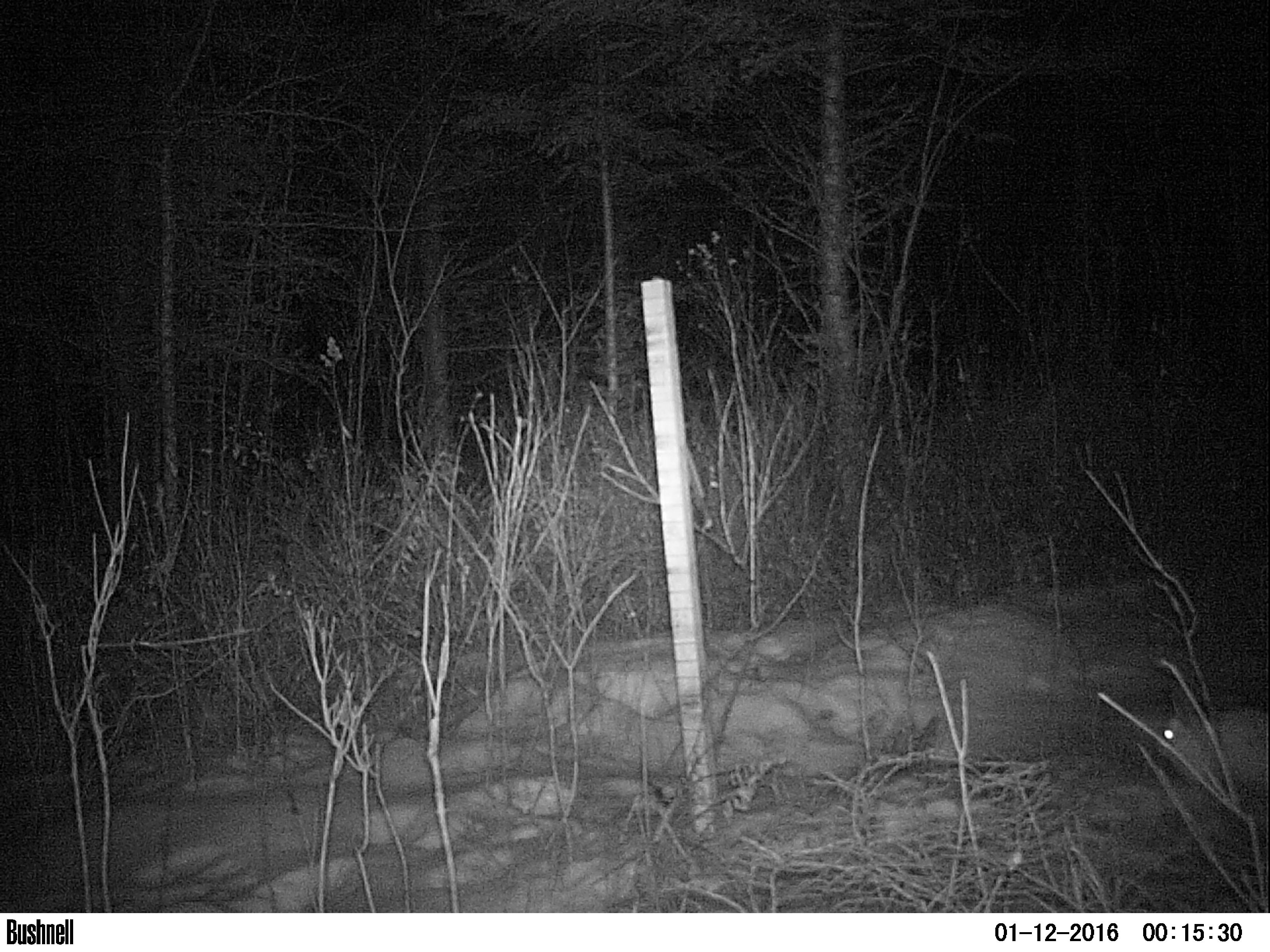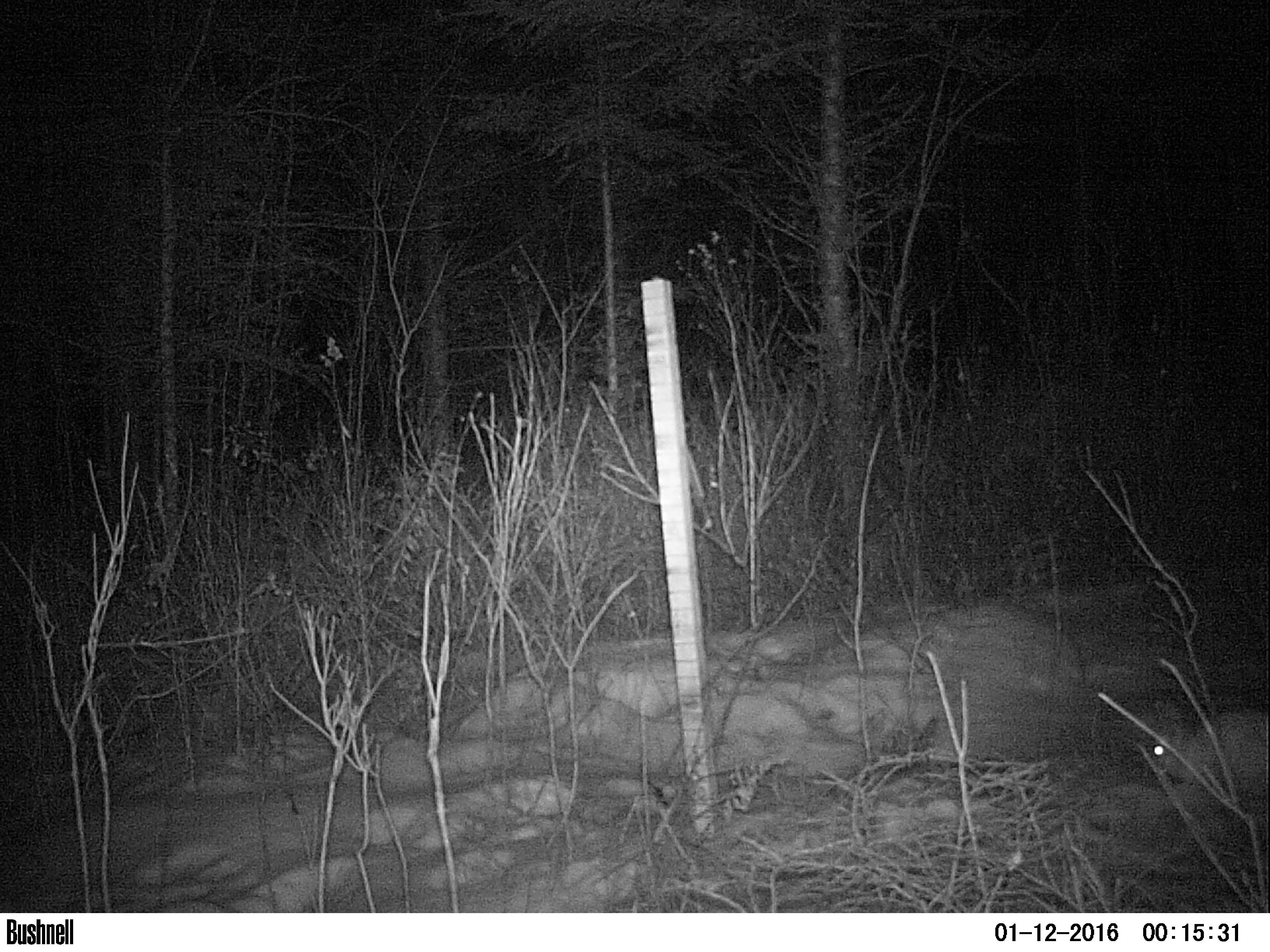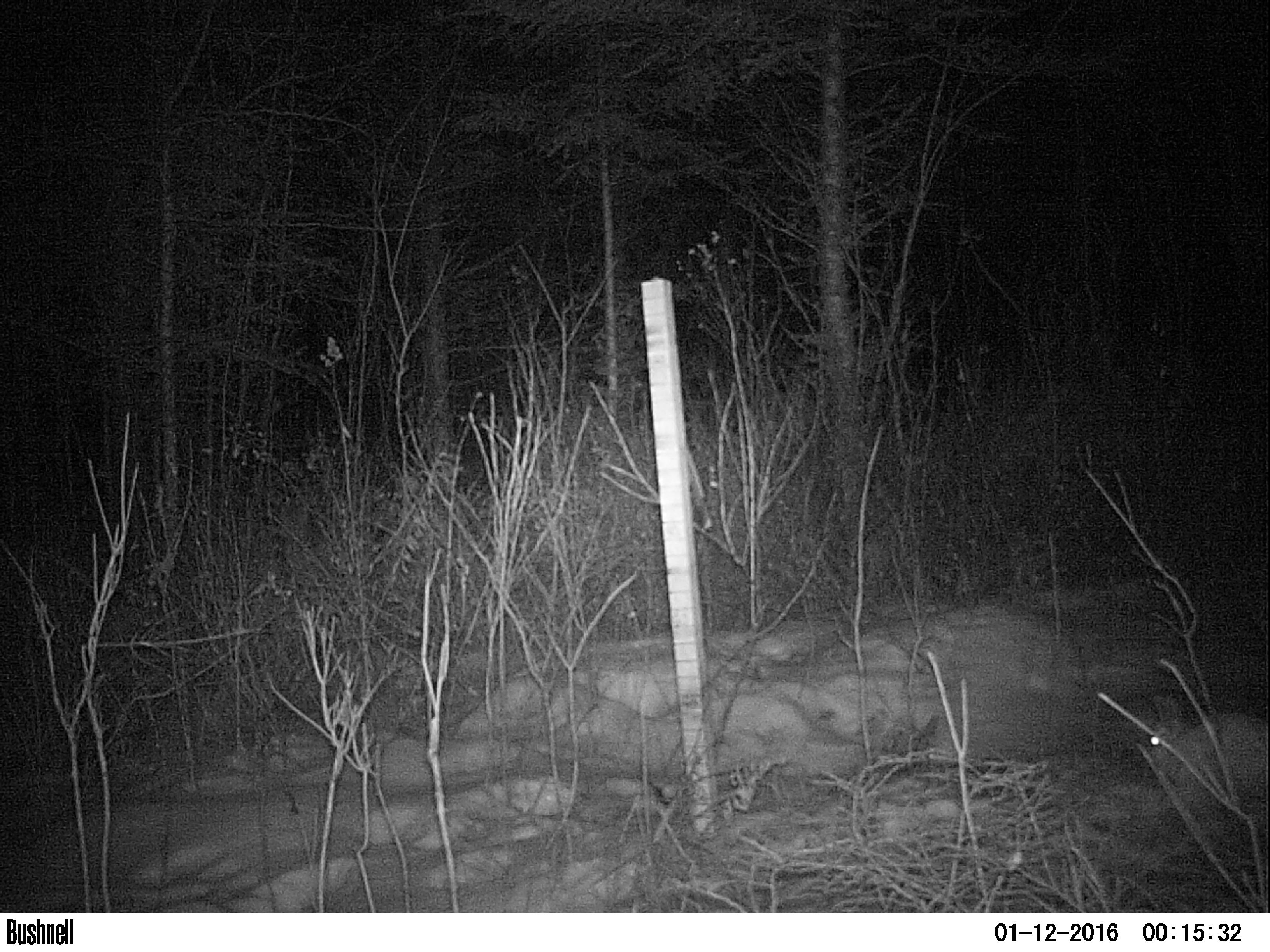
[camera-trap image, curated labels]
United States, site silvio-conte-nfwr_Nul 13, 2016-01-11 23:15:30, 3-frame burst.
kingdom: Animalia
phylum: Chordata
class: Mammalia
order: Lagomorpha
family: Leporidae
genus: Lepus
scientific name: Lepus americanus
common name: snowshoe hare